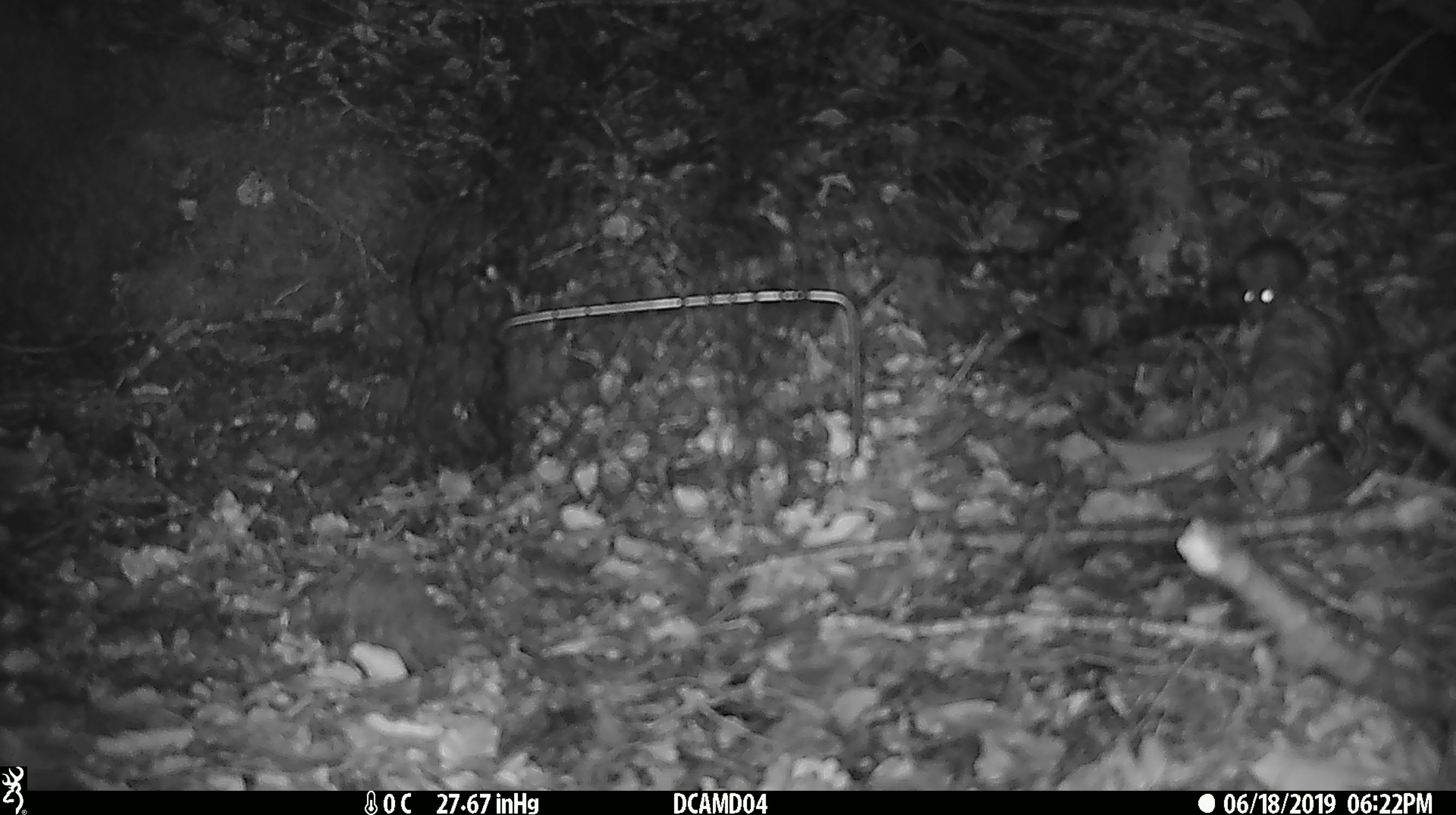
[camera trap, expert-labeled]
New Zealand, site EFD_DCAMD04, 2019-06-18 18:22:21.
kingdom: Animalia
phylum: Chordata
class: Mammalia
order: Rodentia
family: Muridae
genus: Mus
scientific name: Mus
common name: mouse